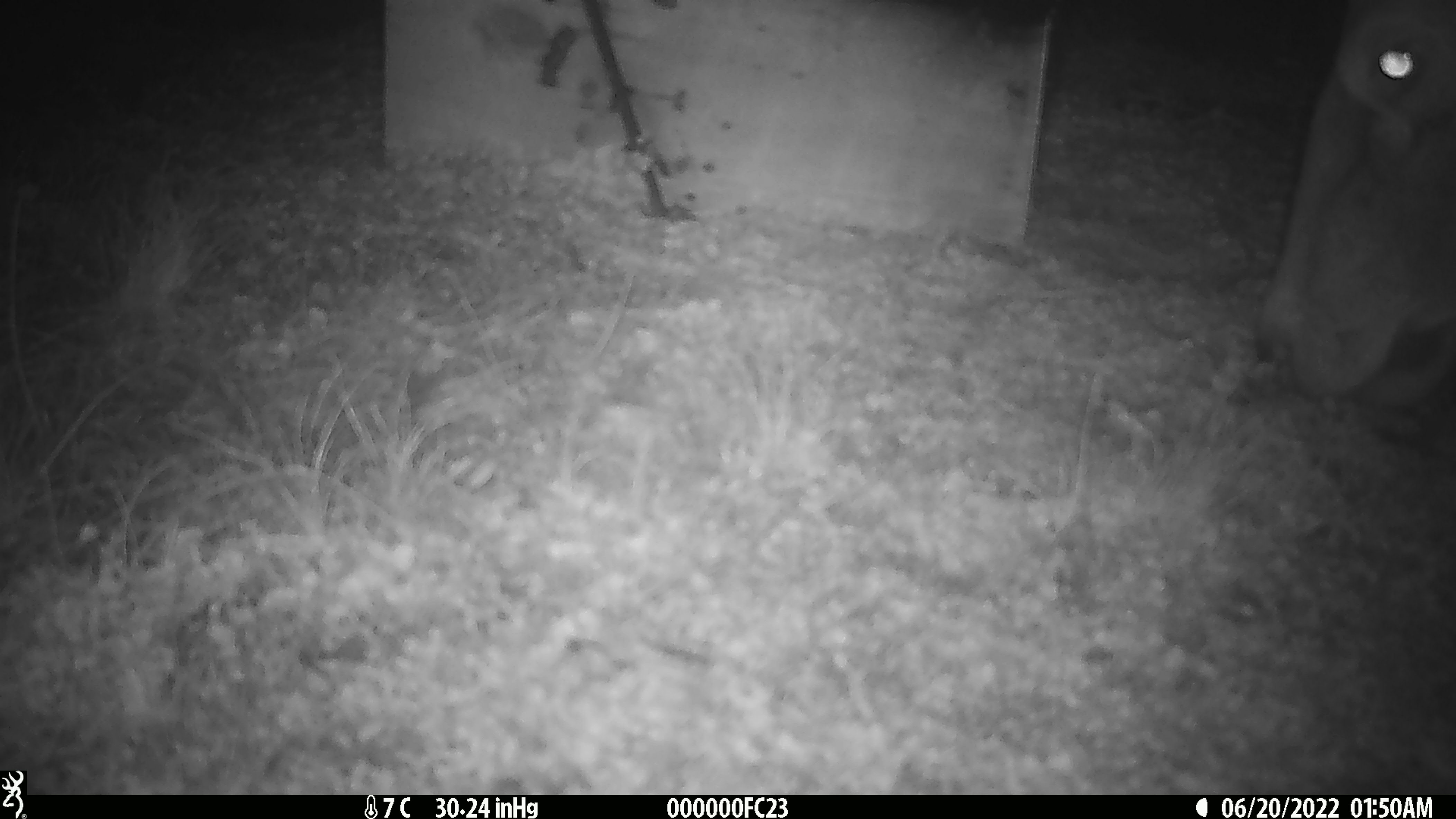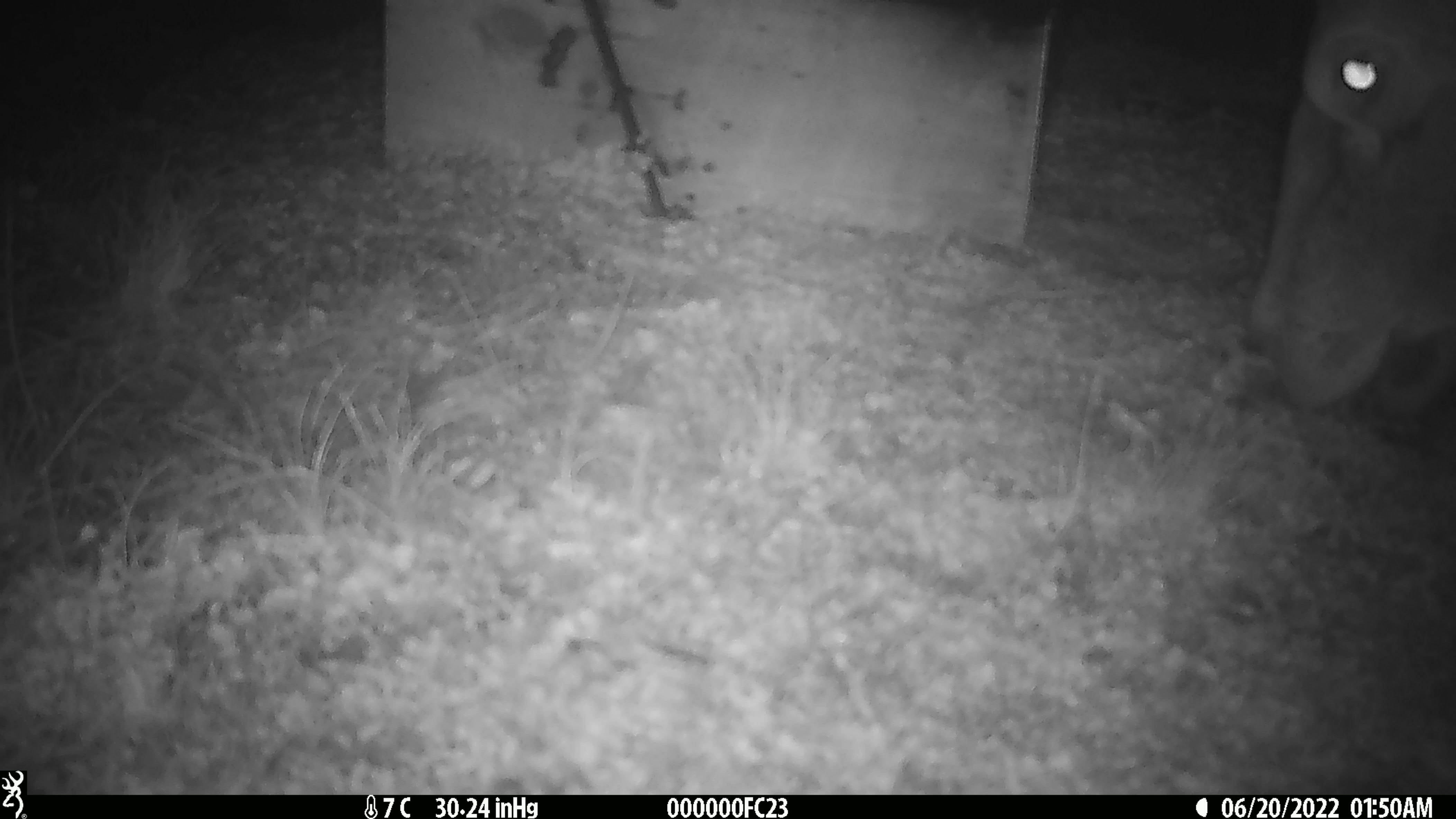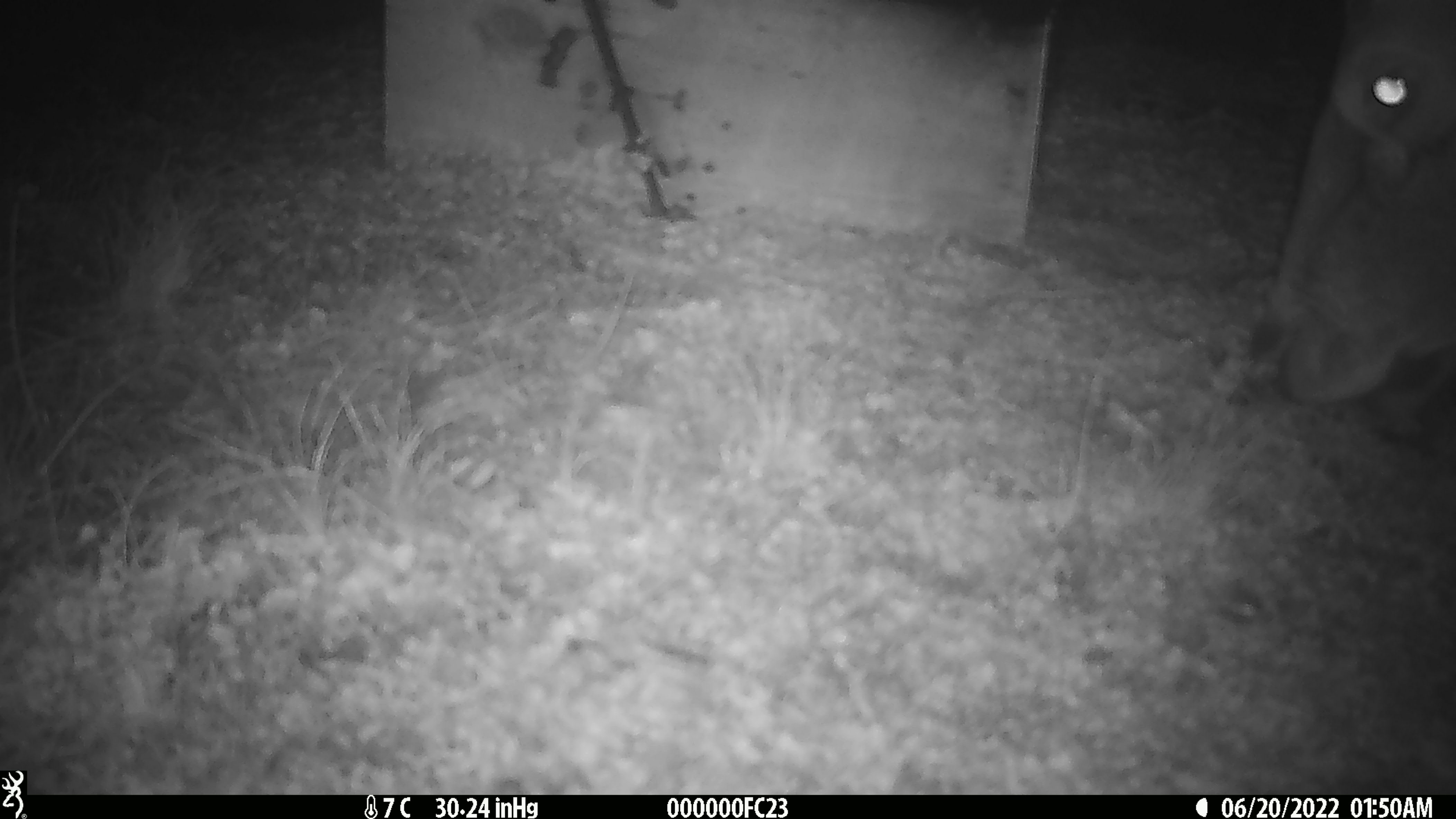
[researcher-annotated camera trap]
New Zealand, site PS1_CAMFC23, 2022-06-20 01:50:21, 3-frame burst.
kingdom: Animalia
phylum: Chordata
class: Mammalia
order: Artiodactyla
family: Cervidae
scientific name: Cervidae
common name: deer